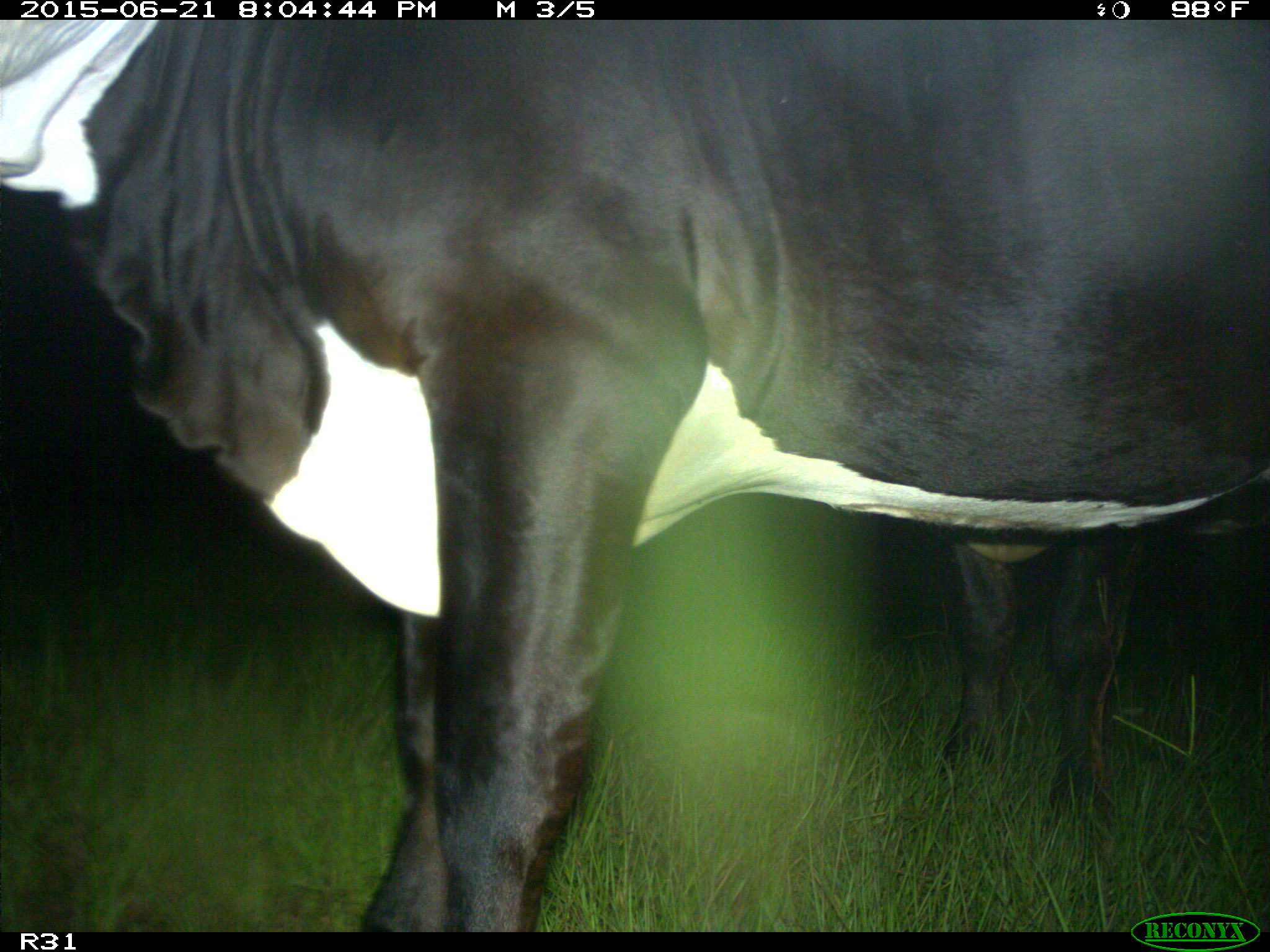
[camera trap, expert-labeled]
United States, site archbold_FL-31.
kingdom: Animalia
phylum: Chordata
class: Mammalia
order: Artiodactyla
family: Bovidae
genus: Bos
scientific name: Bos taurus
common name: domestic cow